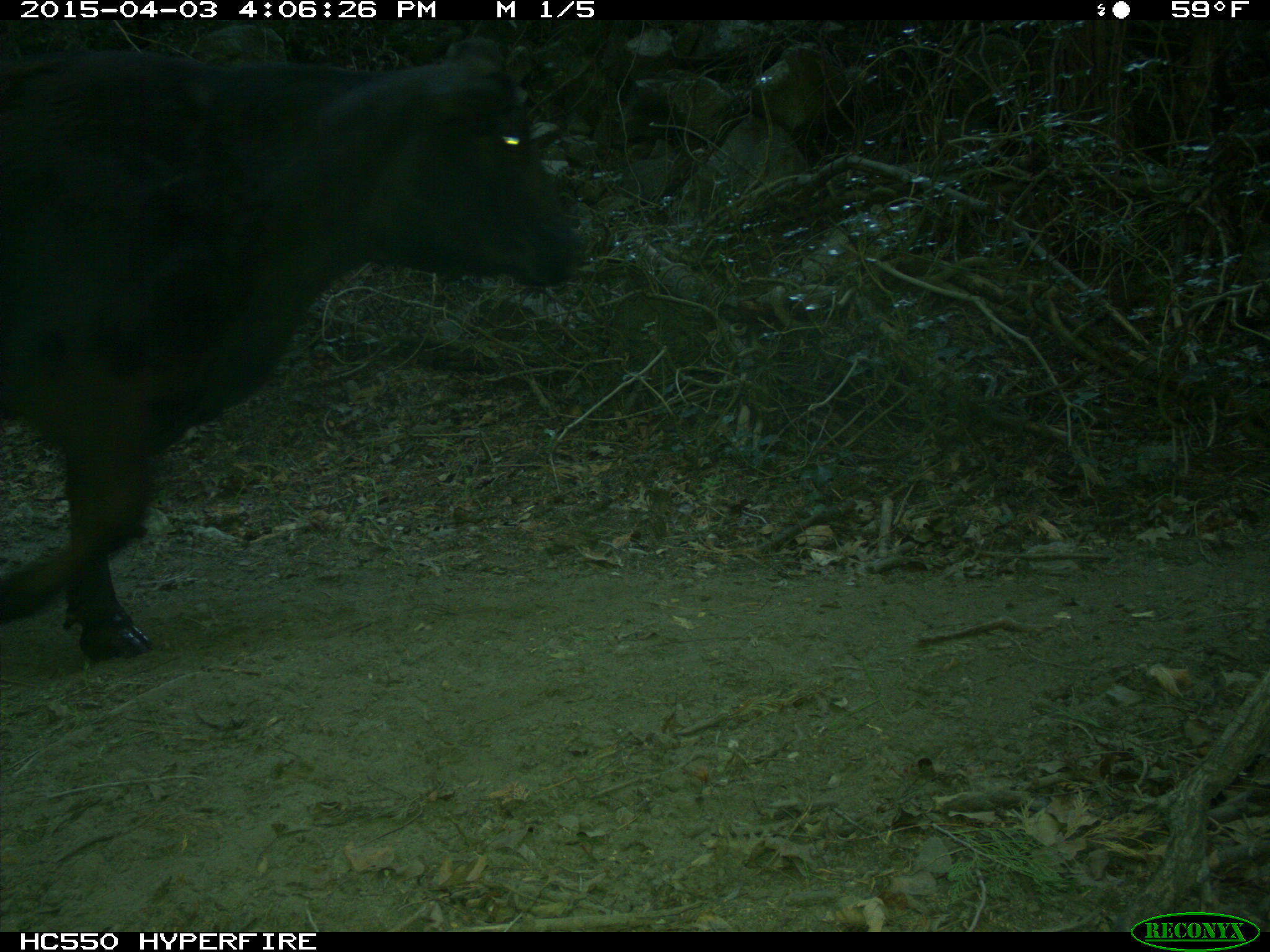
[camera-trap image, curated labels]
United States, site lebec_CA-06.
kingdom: Animalia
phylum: Chordata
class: Mammalia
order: Artiodactyla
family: Bovidae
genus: Bos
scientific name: Bos taurus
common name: domestic cow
Bos taurus (domestic cow).